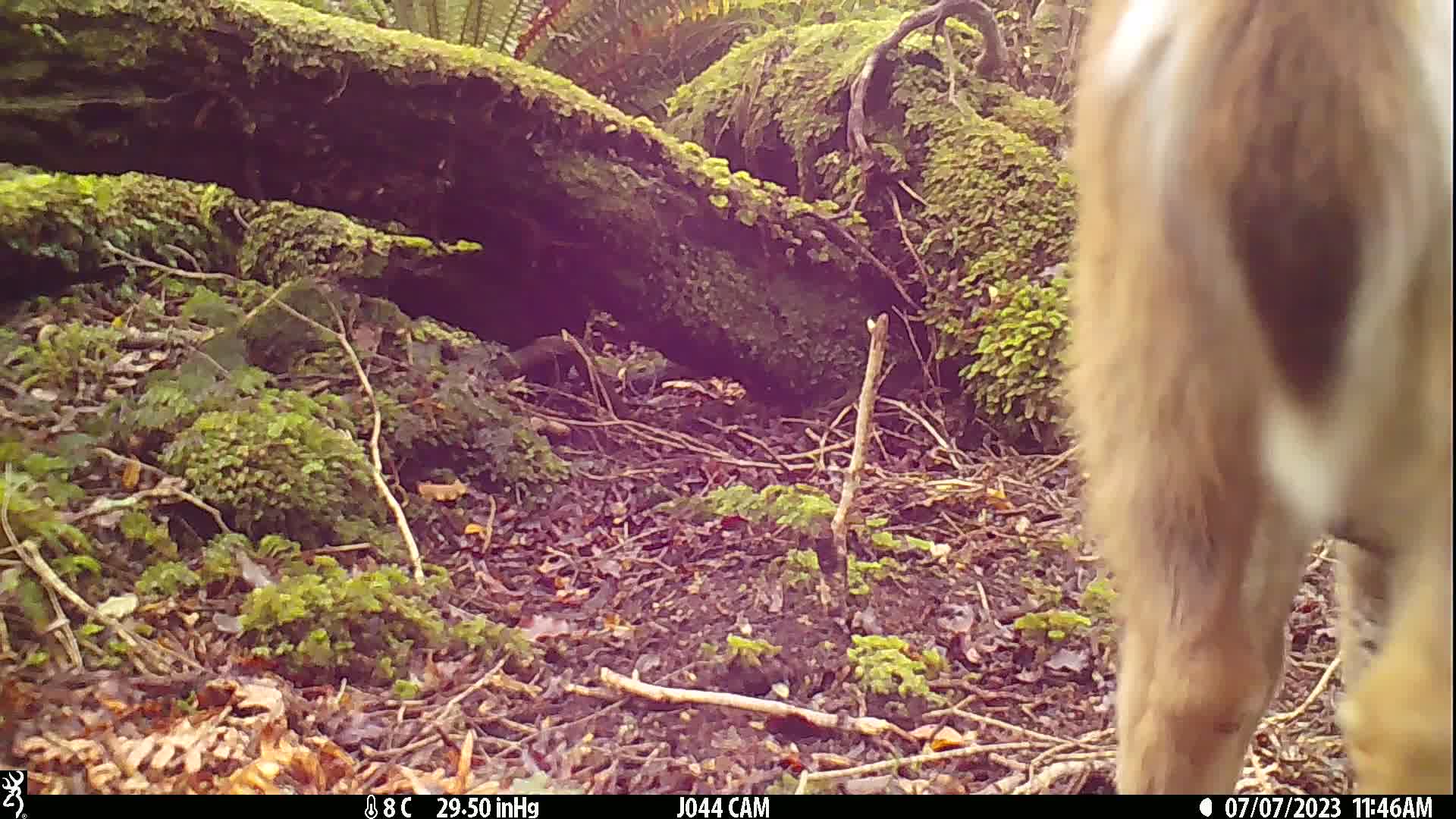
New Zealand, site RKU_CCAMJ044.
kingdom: Animalia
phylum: Chordata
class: Mammalia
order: Artiodactyla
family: Cervidae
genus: Odocoileus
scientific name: Odocoileus virginianus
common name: white-tailed deer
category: white tailed deer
White tailed deer (white-tailed deer) (Odocoileus virginianus).